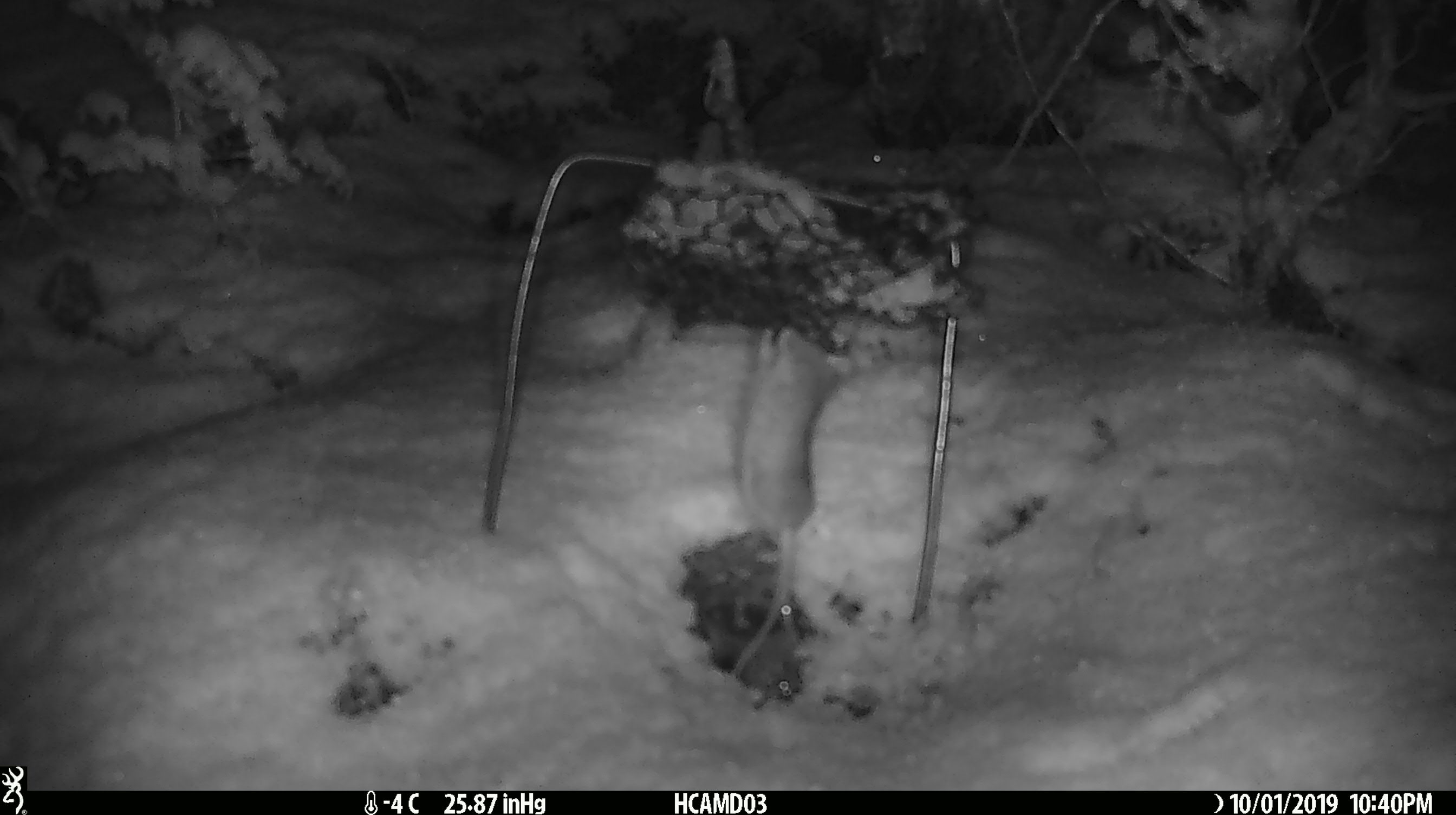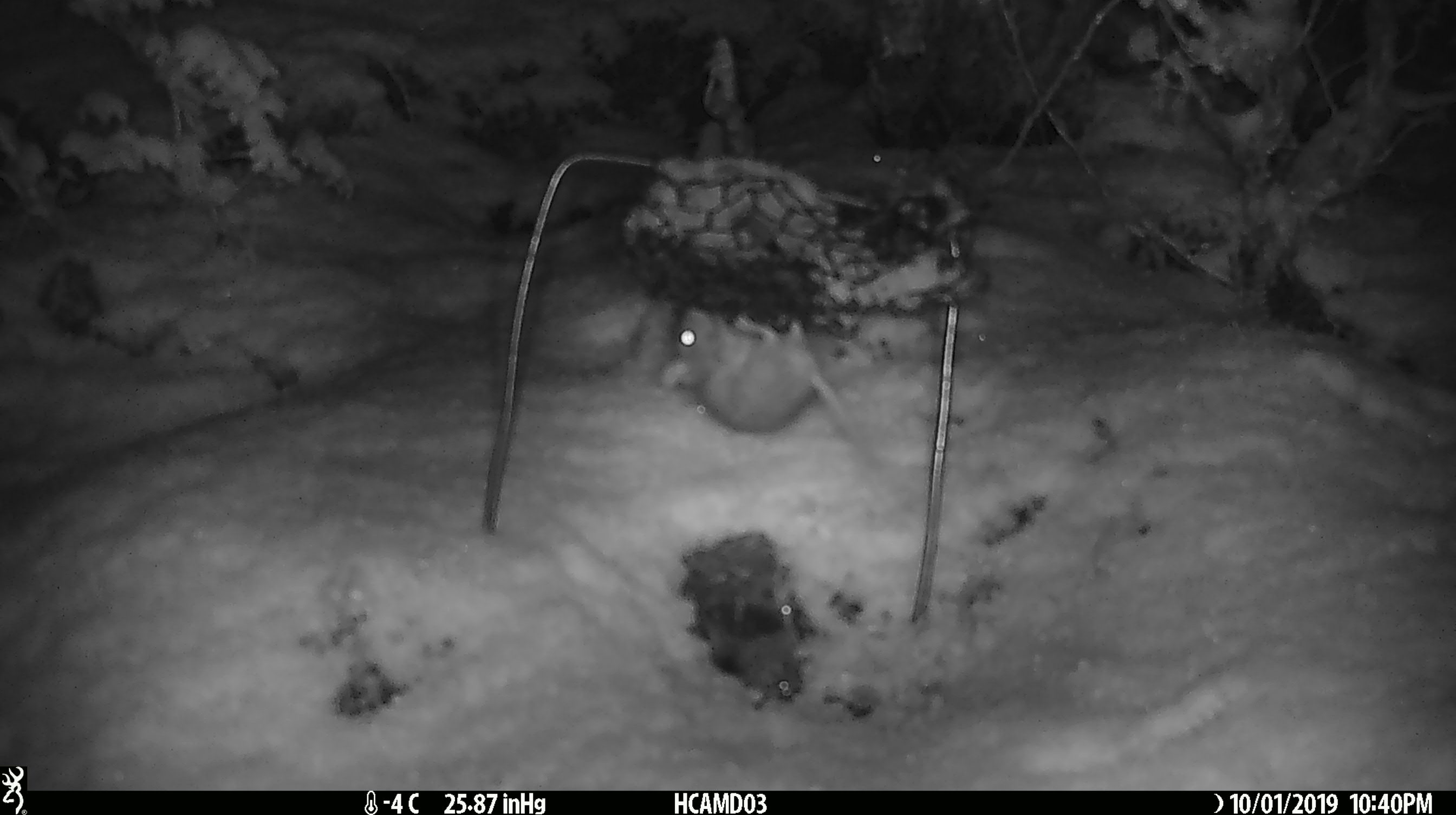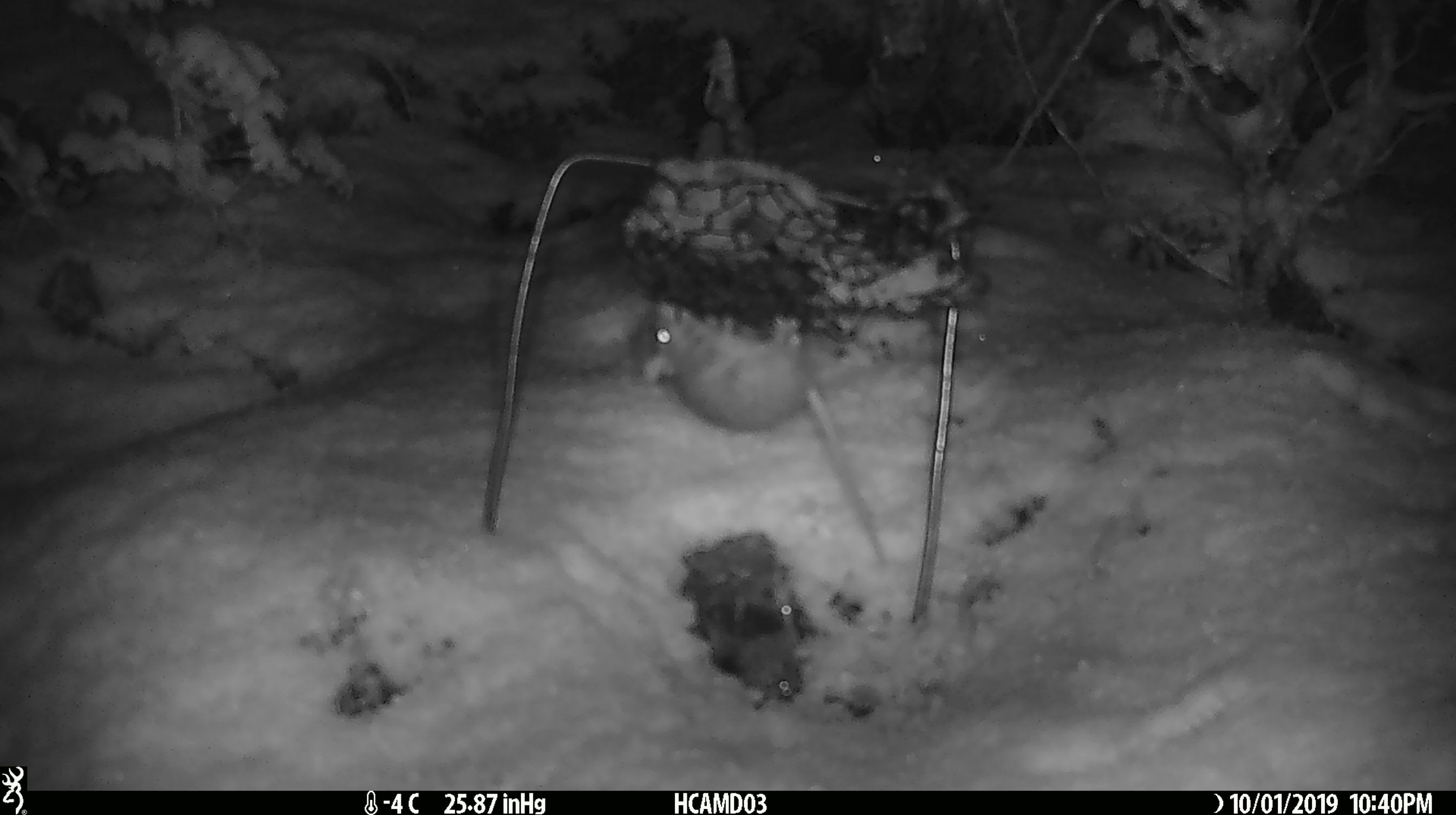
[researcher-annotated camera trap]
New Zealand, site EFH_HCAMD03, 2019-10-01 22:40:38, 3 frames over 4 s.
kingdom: Animalia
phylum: Chordata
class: Mammalia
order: Rodentia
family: Muridae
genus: Mus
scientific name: Mus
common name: mouse